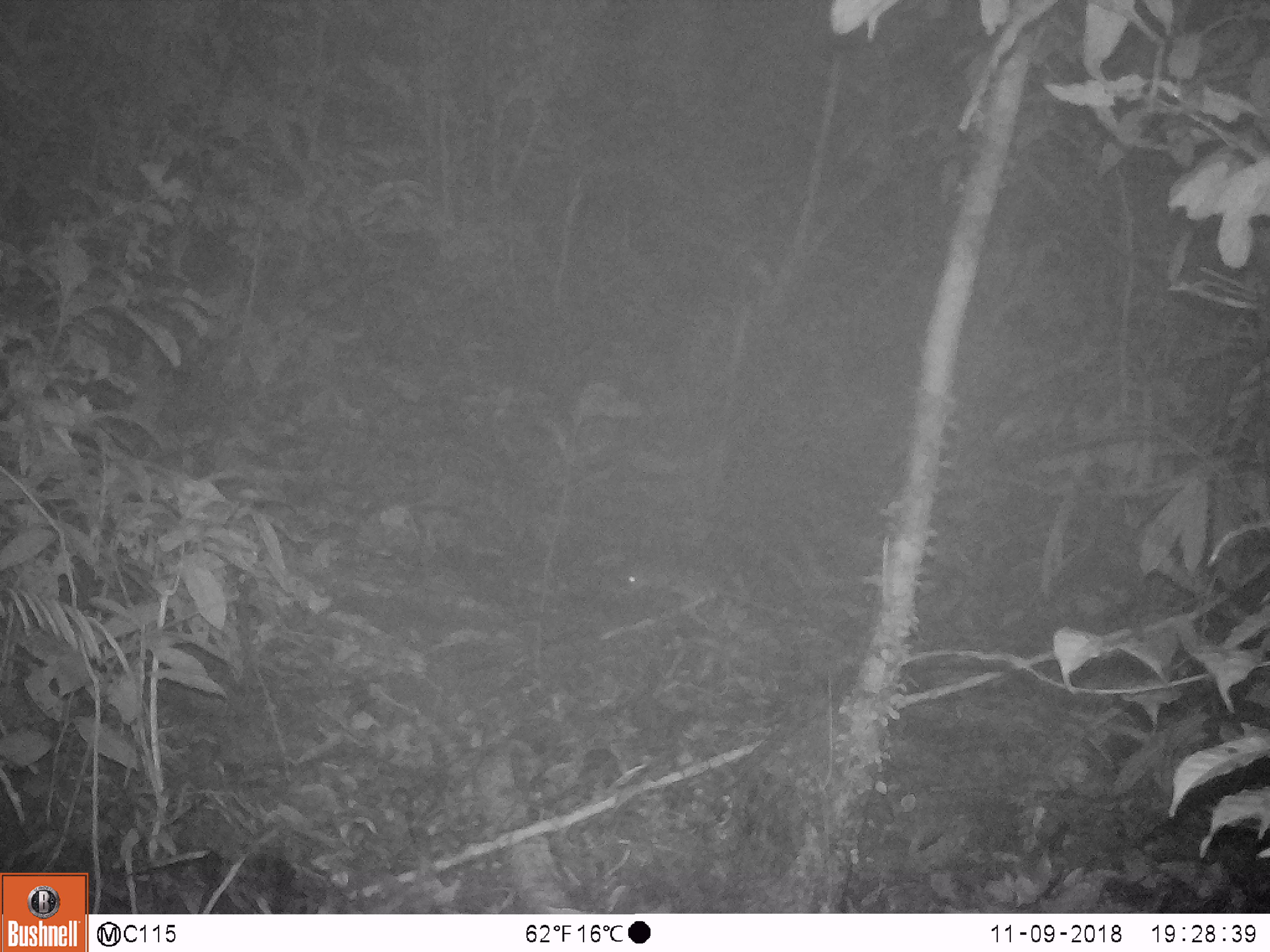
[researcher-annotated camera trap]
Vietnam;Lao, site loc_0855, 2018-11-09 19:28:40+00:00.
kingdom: Animalia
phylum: Chordata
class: Mammalia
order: Rodentia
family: Muridae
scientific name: Muridae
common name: old-world mice and rats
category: unidentified murid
Unidentified murid (old-world mice and rats) (Muridae). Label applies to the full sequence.